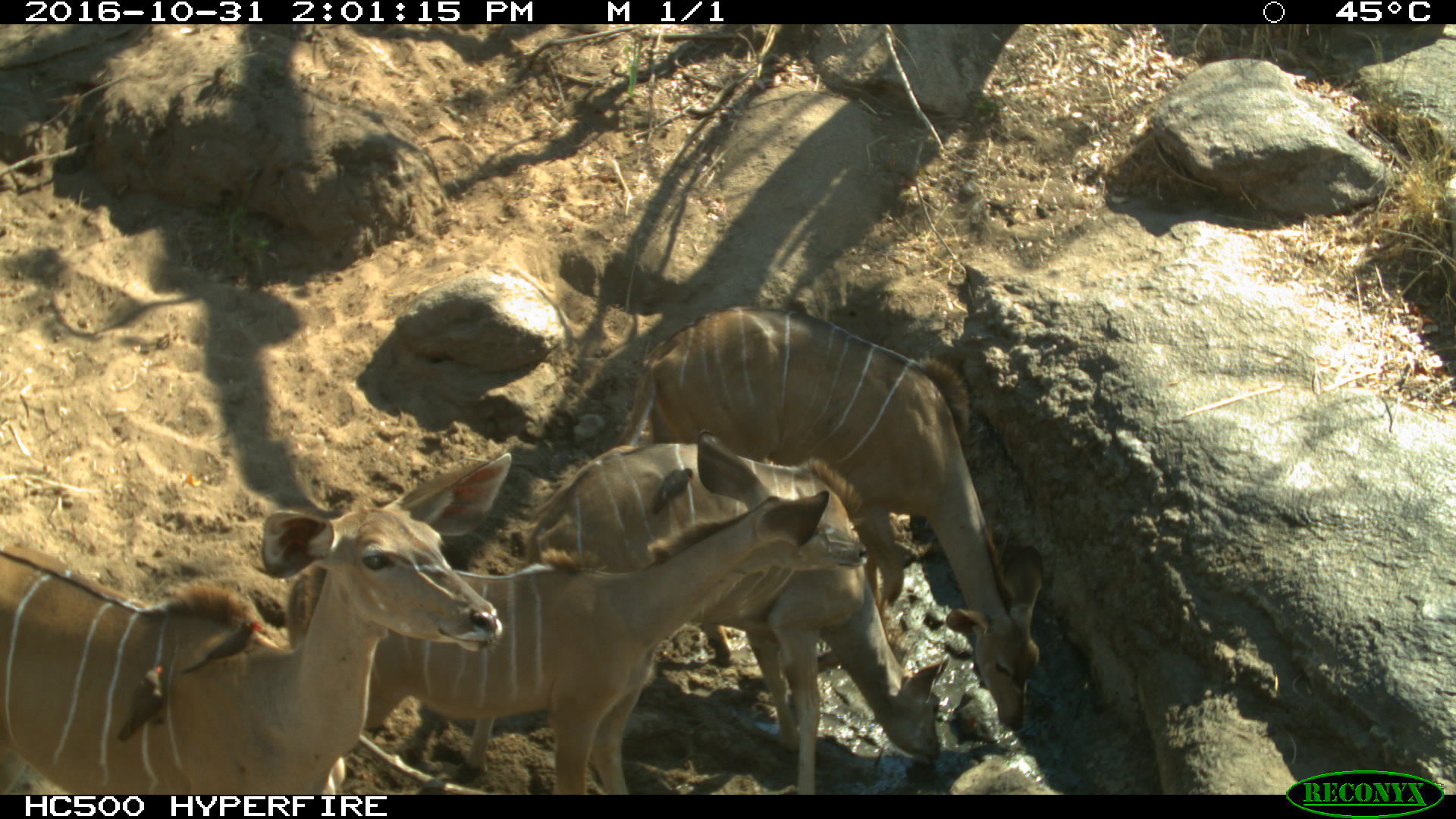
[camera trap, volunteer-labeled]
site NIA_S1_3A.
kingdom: Animalia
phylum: Chordata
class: Aves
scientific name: Aves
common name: bird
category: birdother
Birdother (bird) (Aves), count 3. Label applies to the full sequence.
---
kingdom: Animalia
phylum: Chordata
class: Mammalia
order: Artiodactyla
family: Bovidae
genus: Tragelaphus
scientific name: Tragelaphus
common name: kudu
Kudu (Tragelaphus), count 4. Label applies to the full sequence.